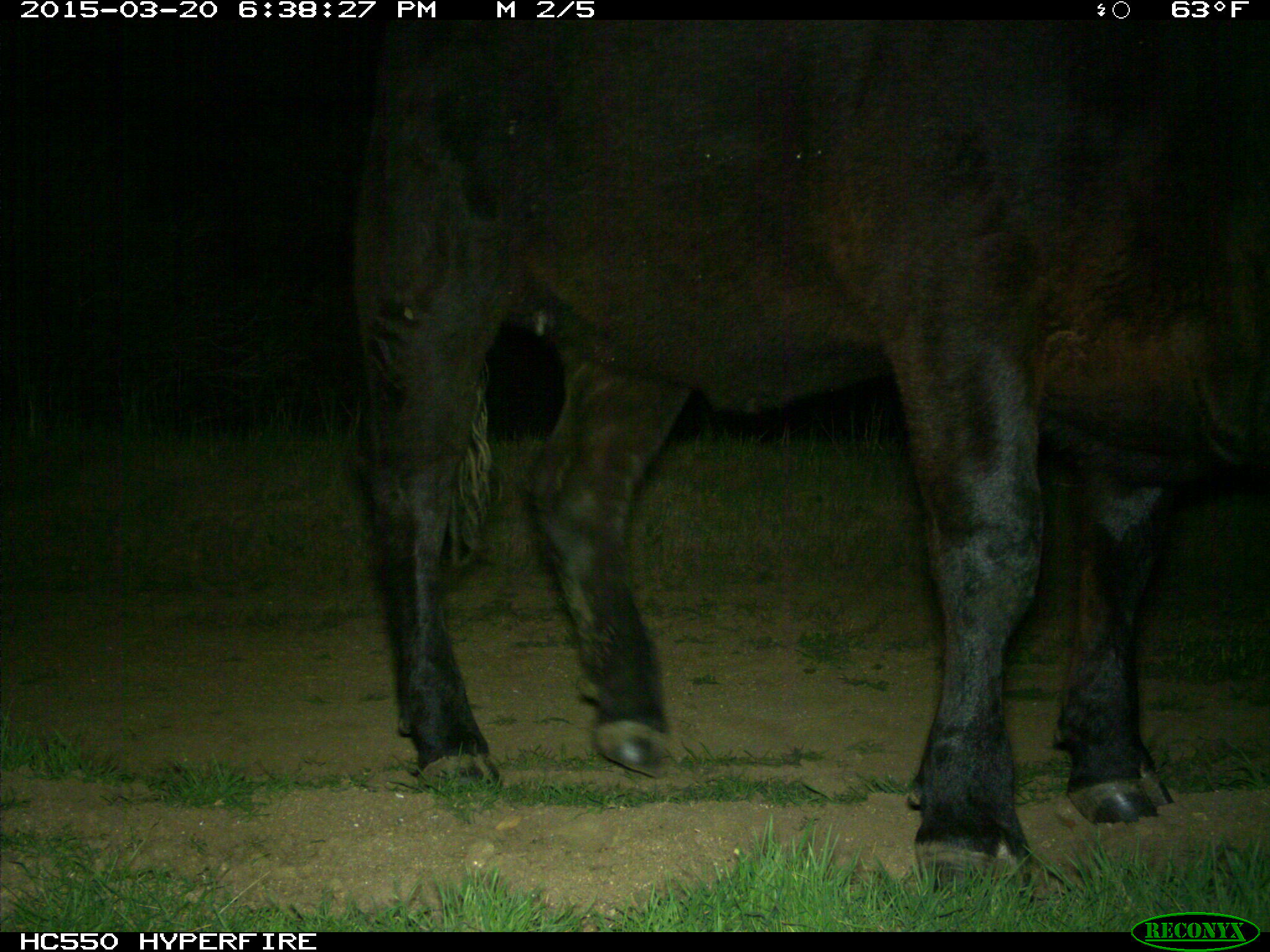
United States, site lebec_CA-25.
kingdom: Animalia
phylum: Chordata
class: Mammalia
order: Artiodactyla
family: Bovidae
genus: Bos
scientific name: Bos taurus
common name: domestic cow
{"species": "Bos taurus (domestic cow)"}